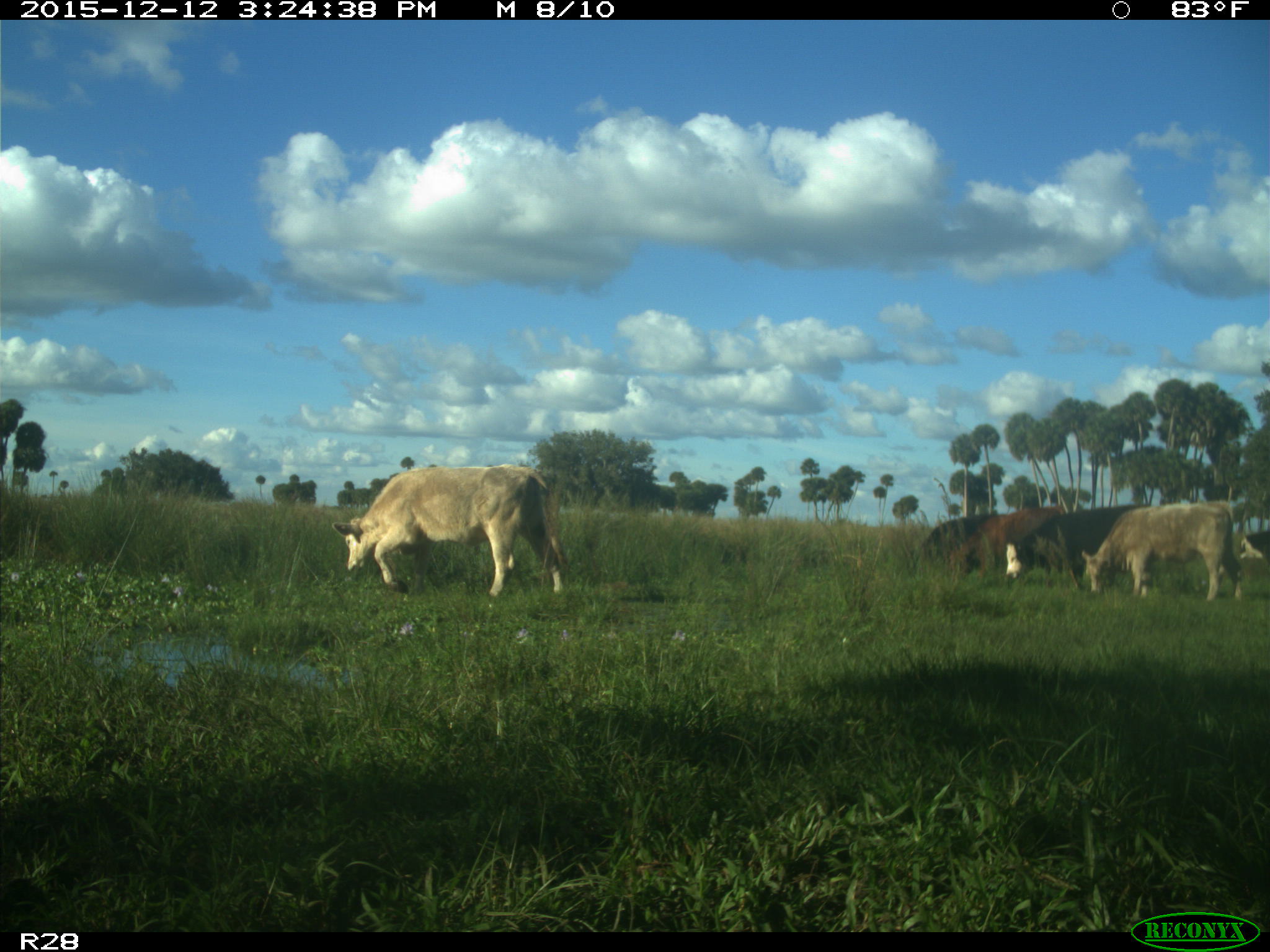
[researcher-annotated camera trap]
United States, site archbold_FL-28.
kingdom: Animalia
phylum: Chordata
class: Mammalia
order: Artiodactyla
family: Bovidae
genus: Bos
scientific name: Bos taurus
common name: domestic cow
Bos taurus (domestic cow).